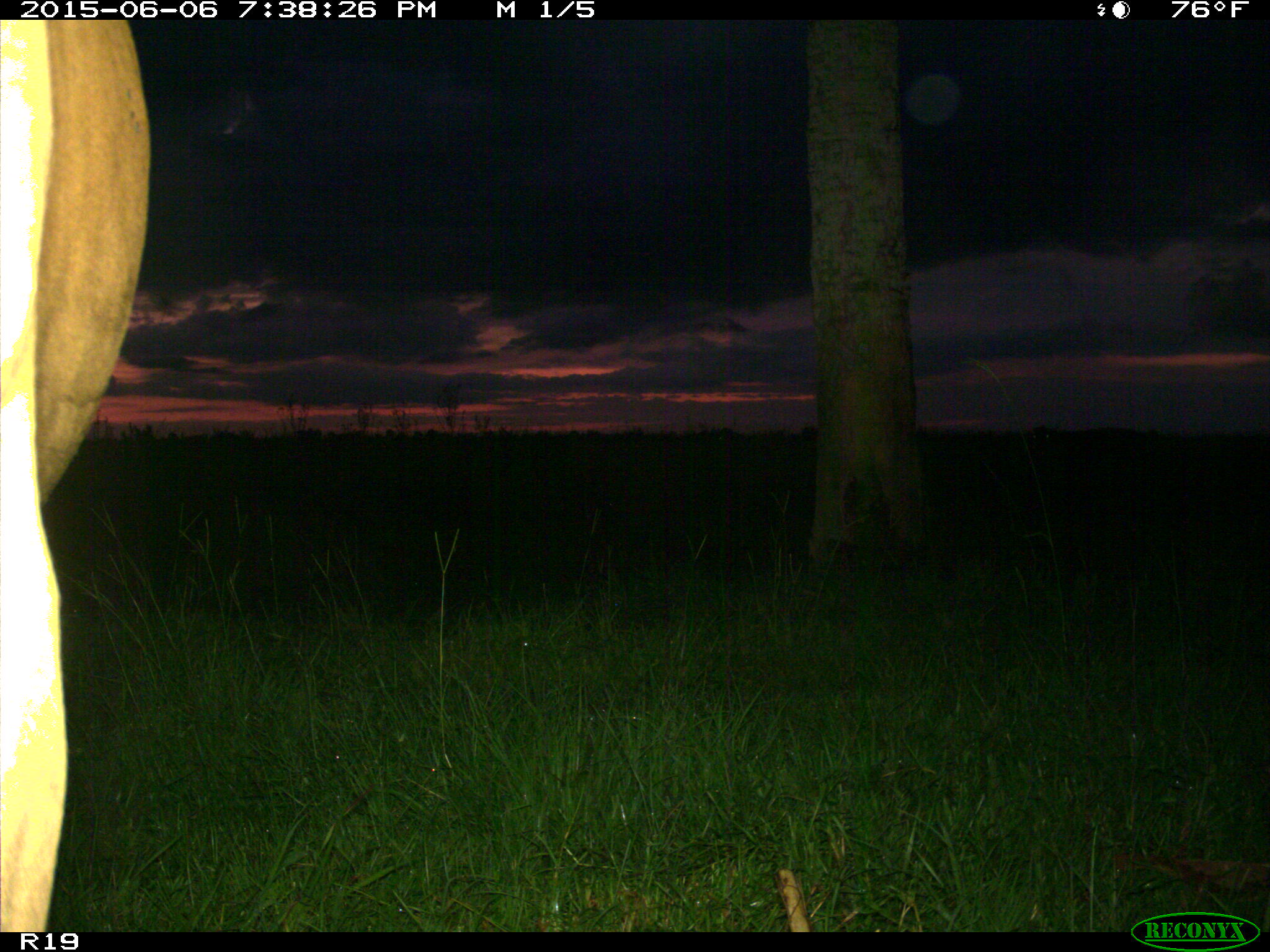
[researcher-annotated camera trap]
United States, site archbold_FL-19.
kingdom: Animalia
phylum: Chordata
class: Mammalia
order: Artiodactyla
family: Bovidae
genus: Bos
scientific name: Bos taurus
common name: domestic cow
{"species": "Bos taurus (domestic cow)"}